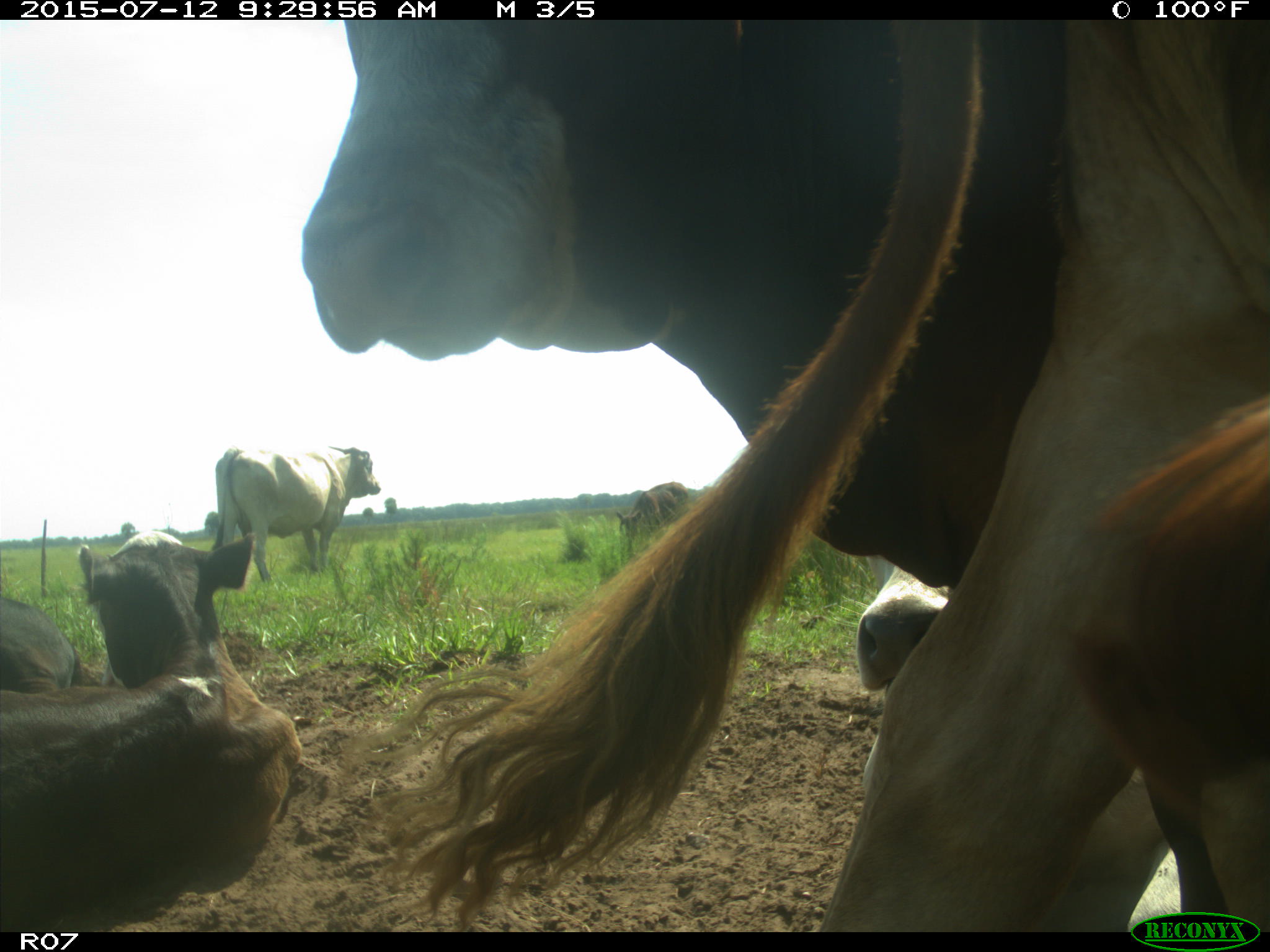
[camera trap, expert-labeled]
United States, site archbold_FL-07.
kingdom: Animalia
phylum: Chordata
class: Mammalia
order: Artiodactyla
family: Bovidae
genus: Bos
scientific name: Bos taurus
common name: domestic cow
Bos taurus (domestic cow).